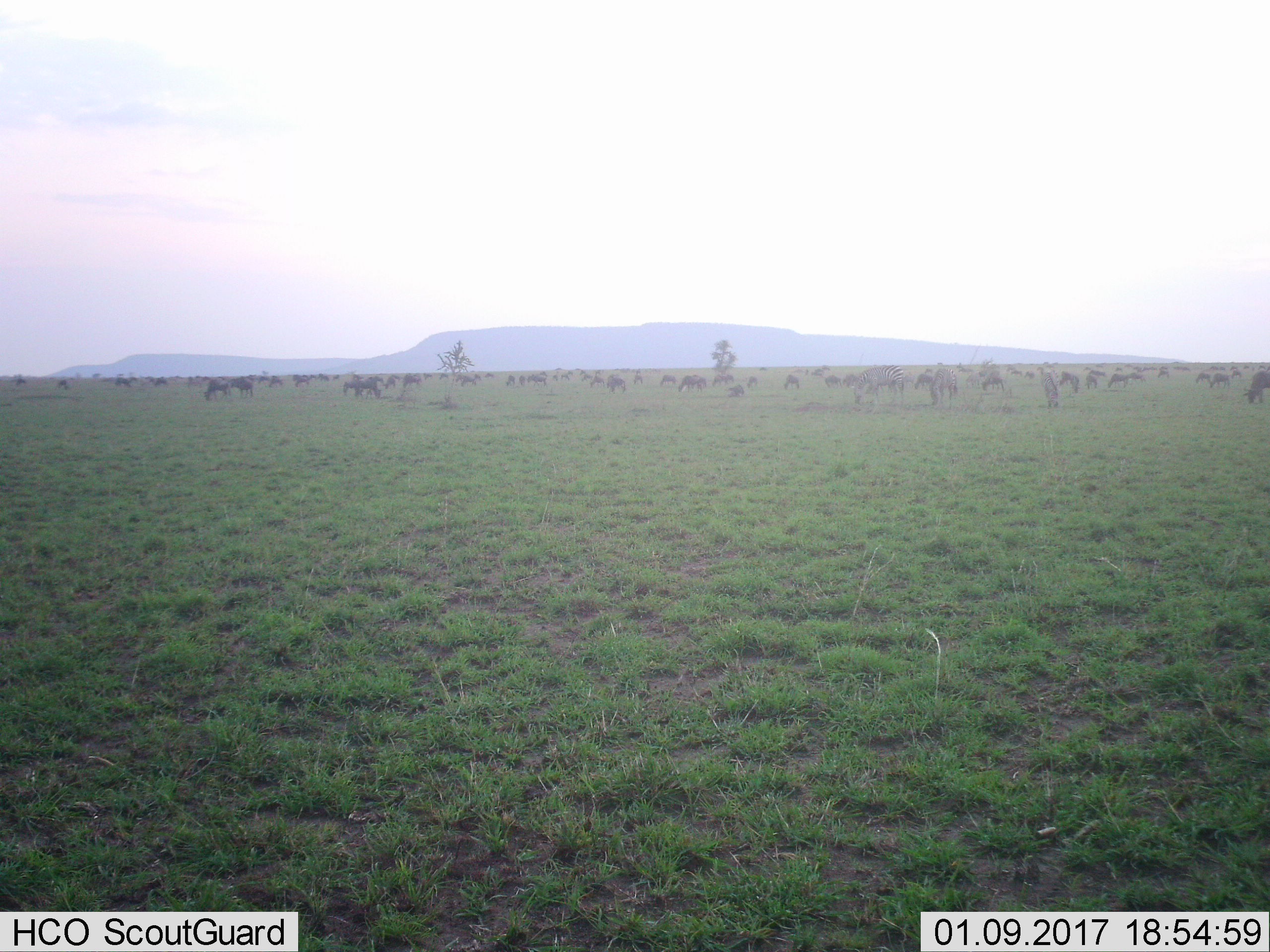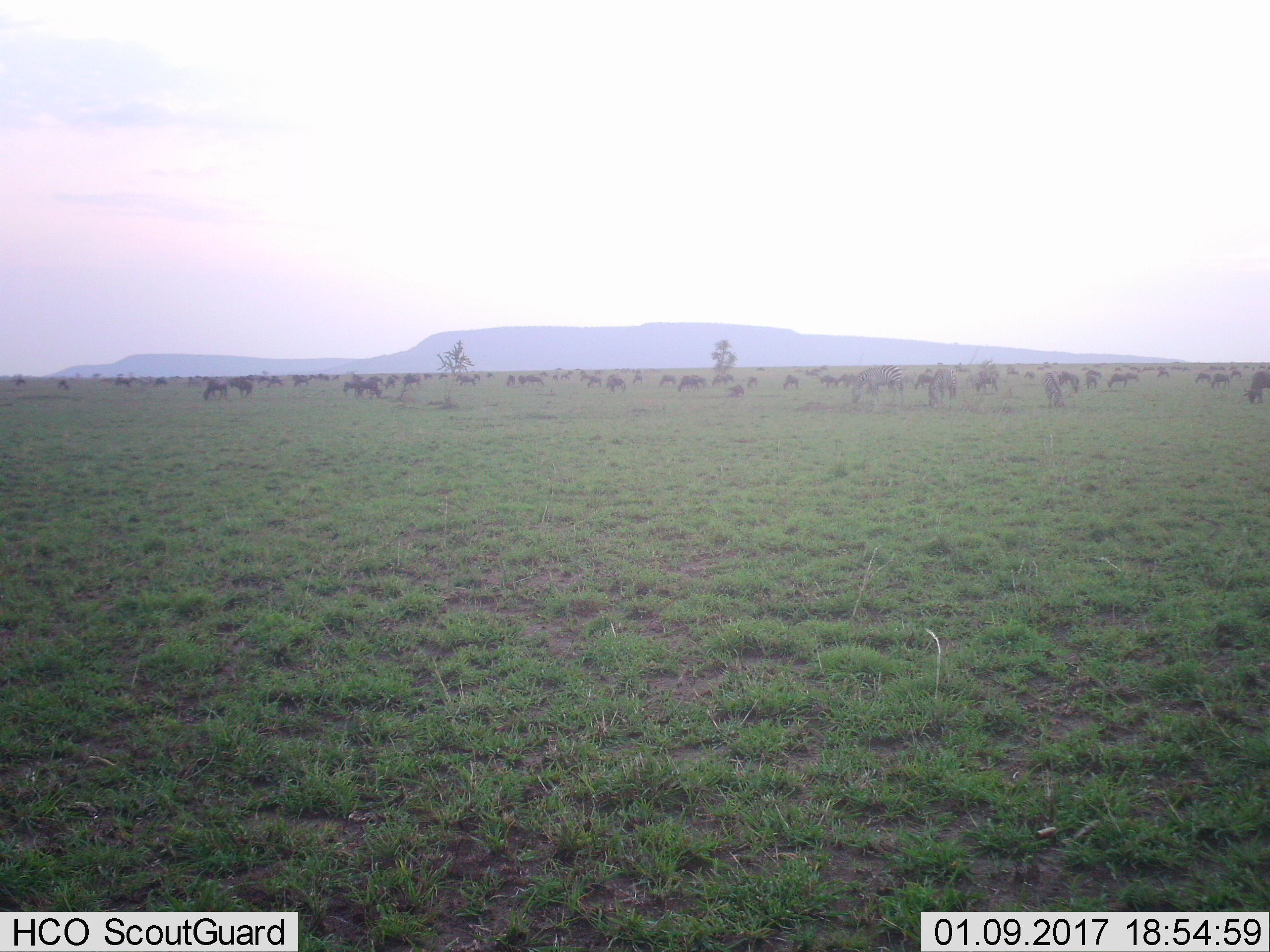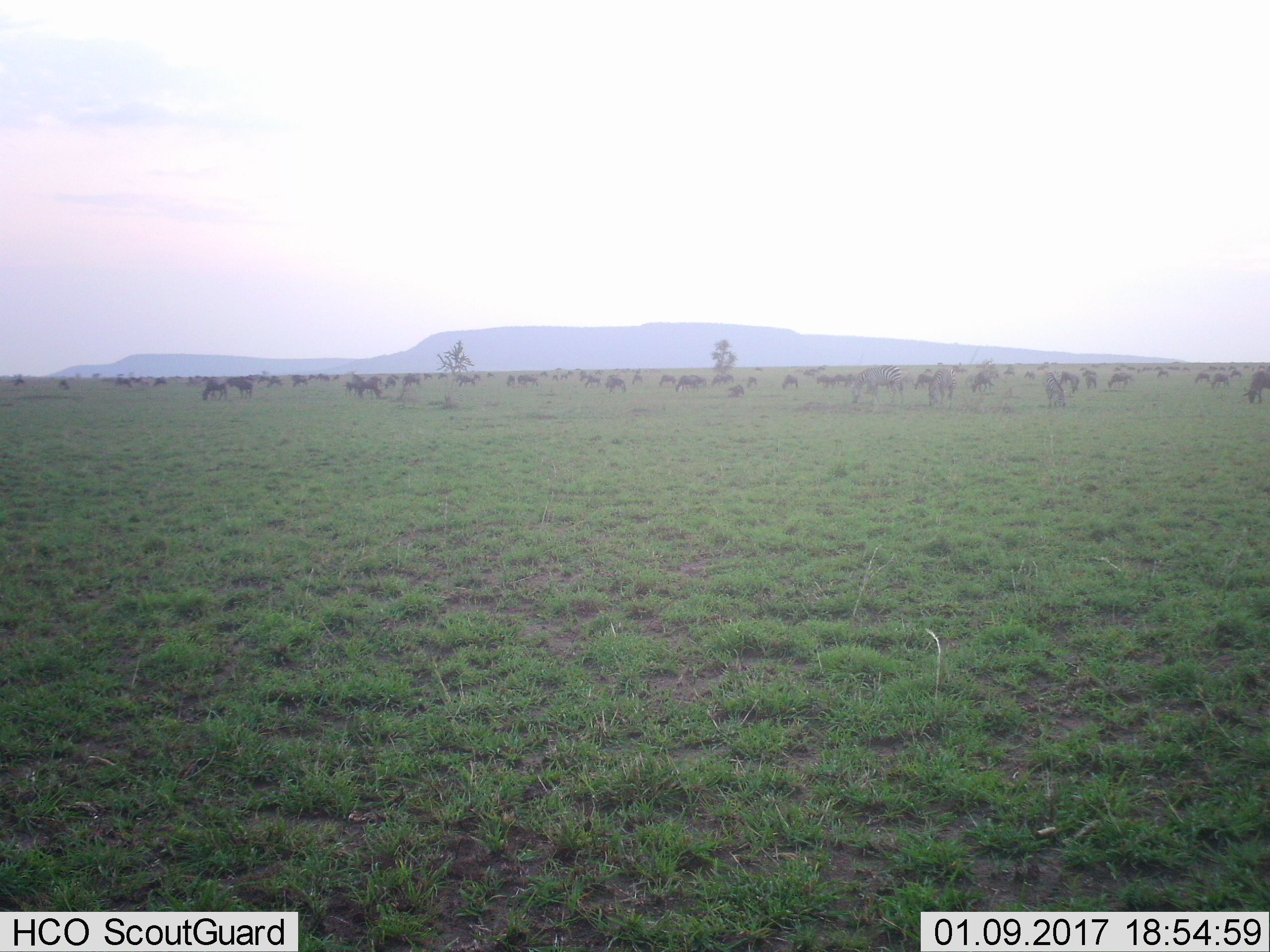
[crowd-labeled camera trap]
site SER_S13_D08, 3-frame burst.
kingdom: Animalia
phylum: Chordata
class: Mammalia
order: Artiodactyla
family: Bovidae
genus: Connochaetes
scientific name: Connochaetes taurinus taurinus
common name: blue wildebeest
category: wildebeestblue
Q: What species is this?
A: Wildebeestblue (blue wildebeest) (Connochaetes taurinus taurinus).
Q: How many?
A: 11-50.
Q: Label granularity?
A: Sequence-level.